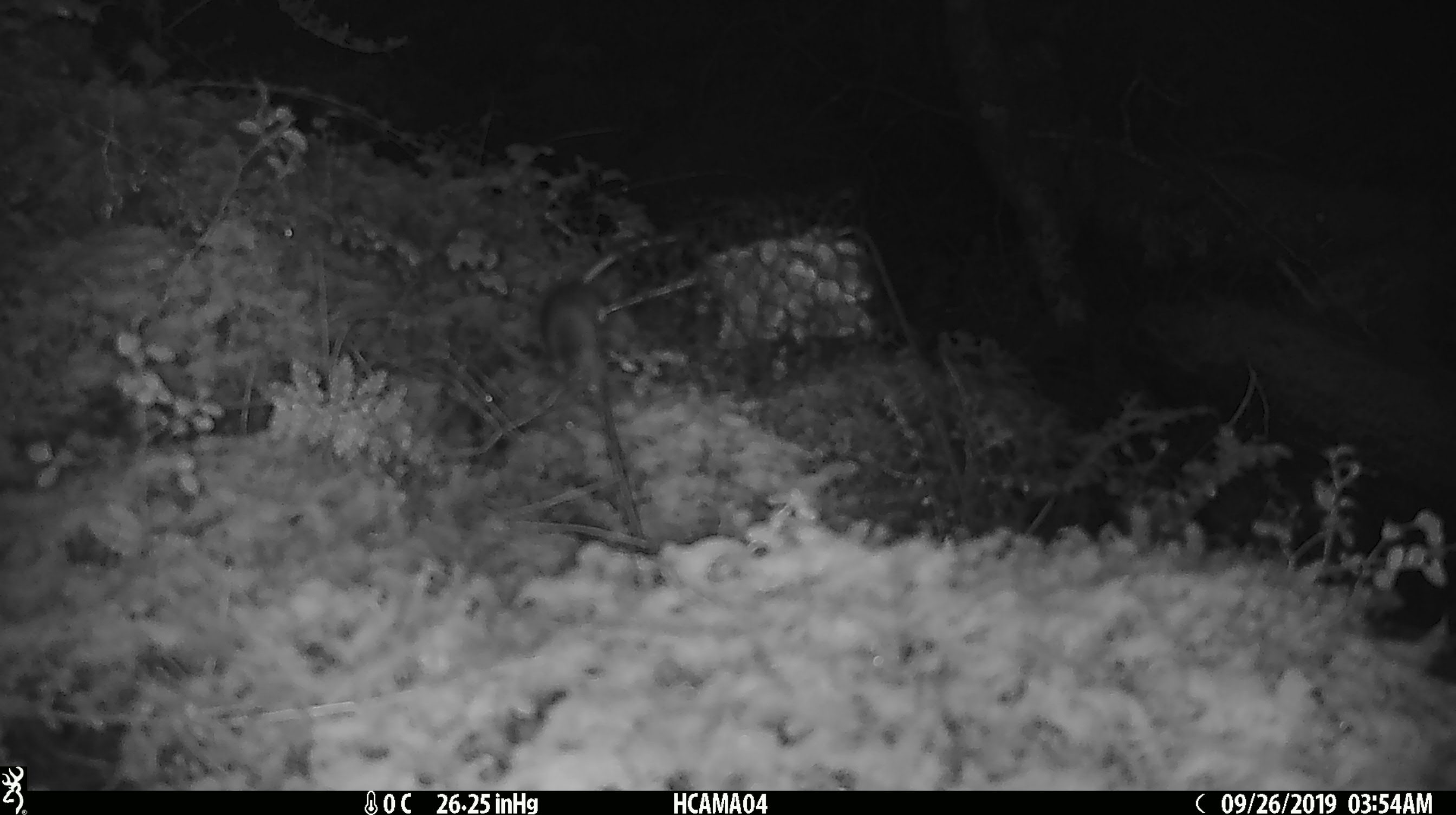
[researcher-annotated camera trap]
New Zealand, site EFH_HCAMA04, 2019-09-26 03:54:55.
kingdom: Animalia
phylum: Chordata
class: Mammalia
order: Rodentia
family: Muridae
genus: Mus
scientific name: Mus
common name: mouse